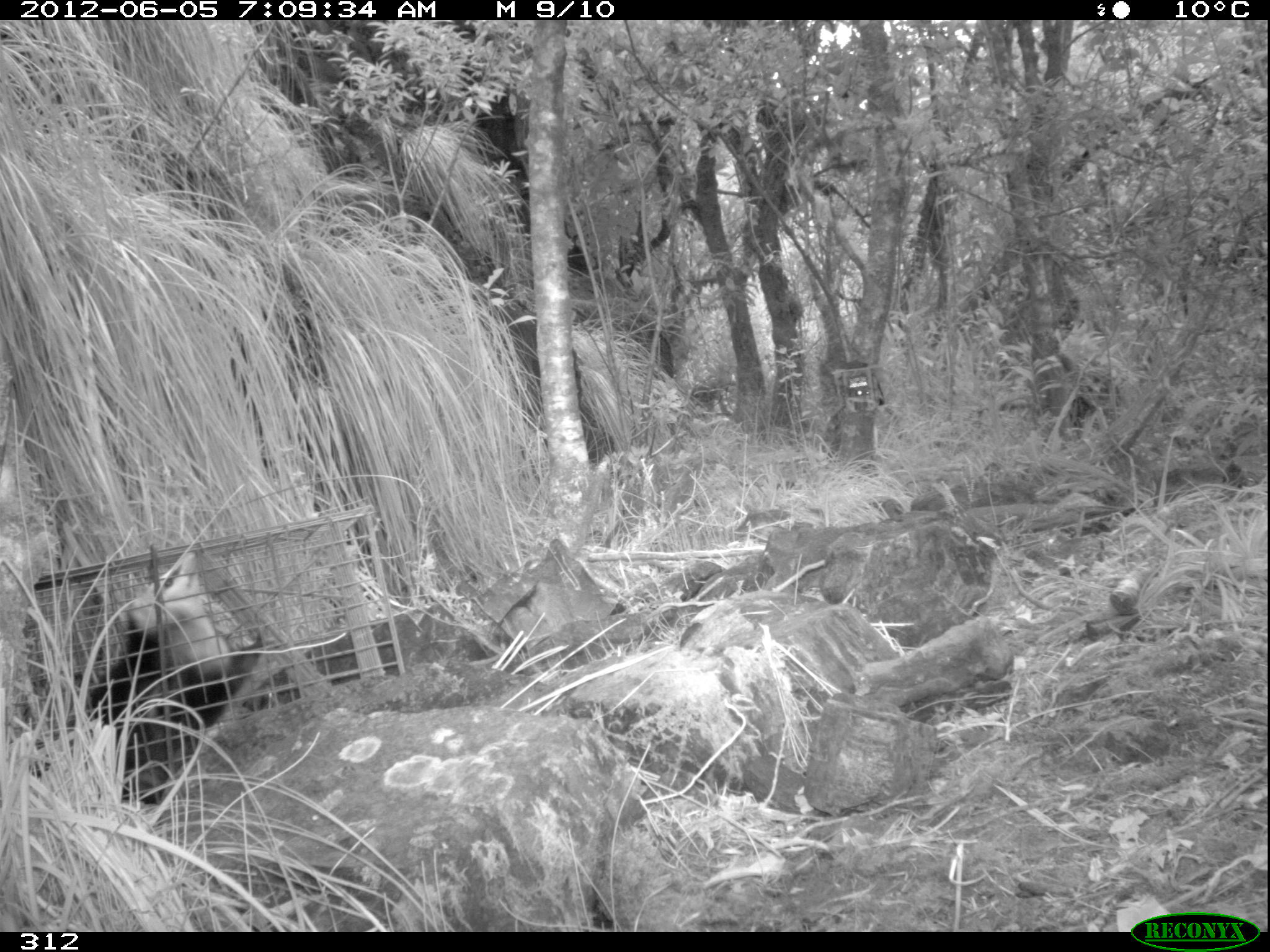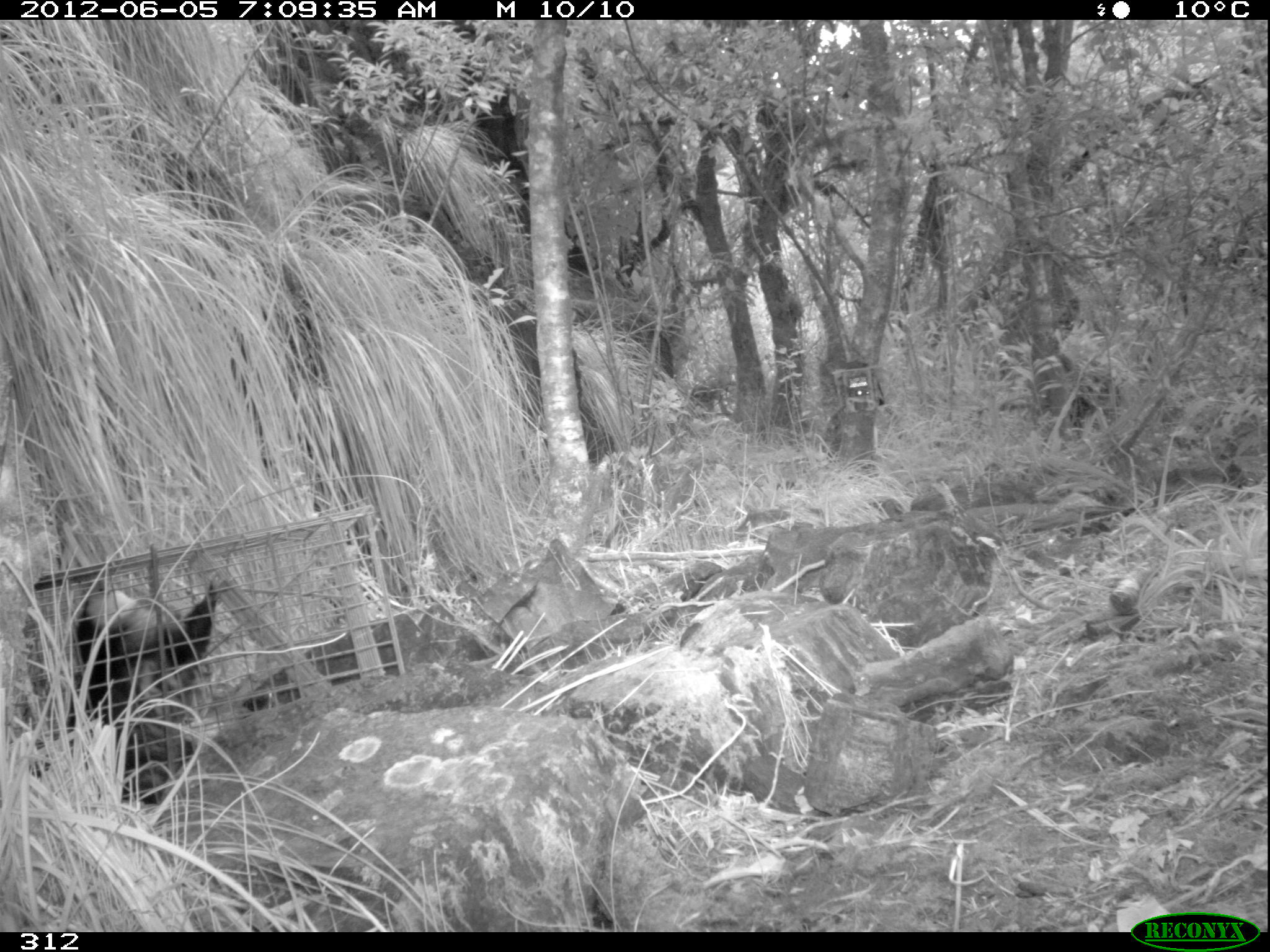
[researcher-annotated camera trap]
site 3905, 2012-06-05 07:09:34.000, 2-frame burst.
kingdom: Animalia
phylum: Chordata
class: Mammalia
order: Didelphimorphia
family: Didelphidae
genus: Didelphis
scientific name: Didelphis pernigra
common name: andean white-eared opossum